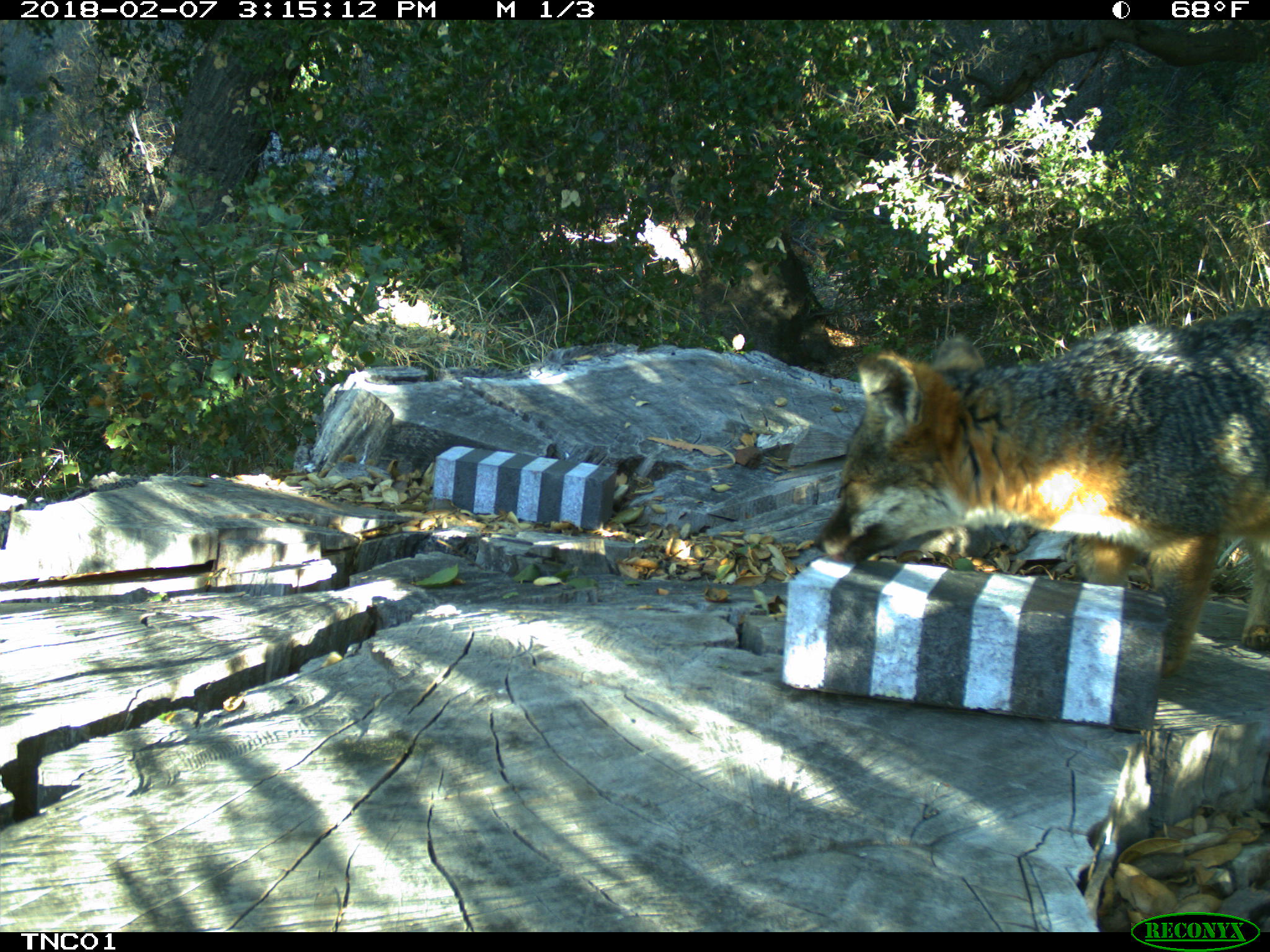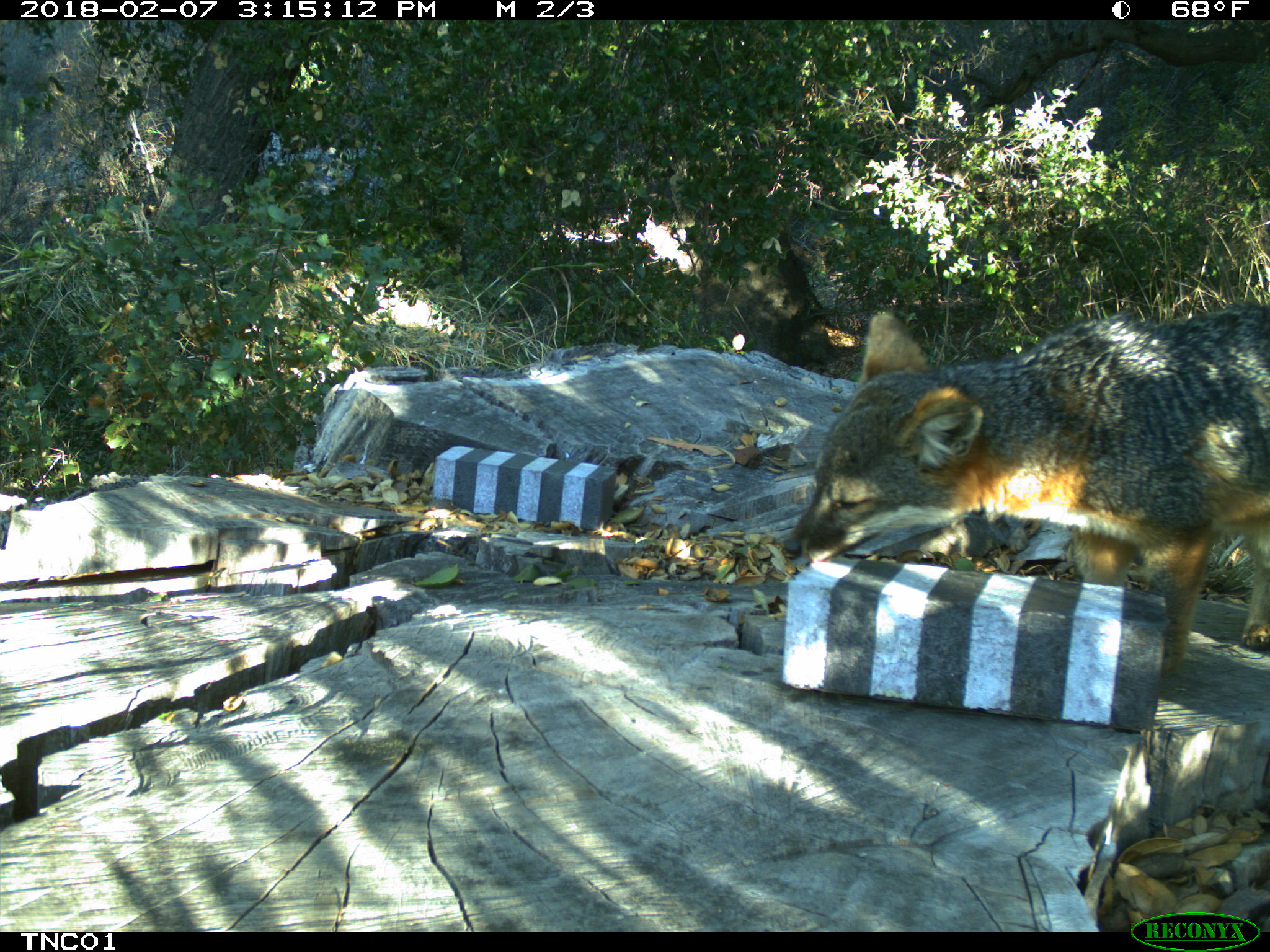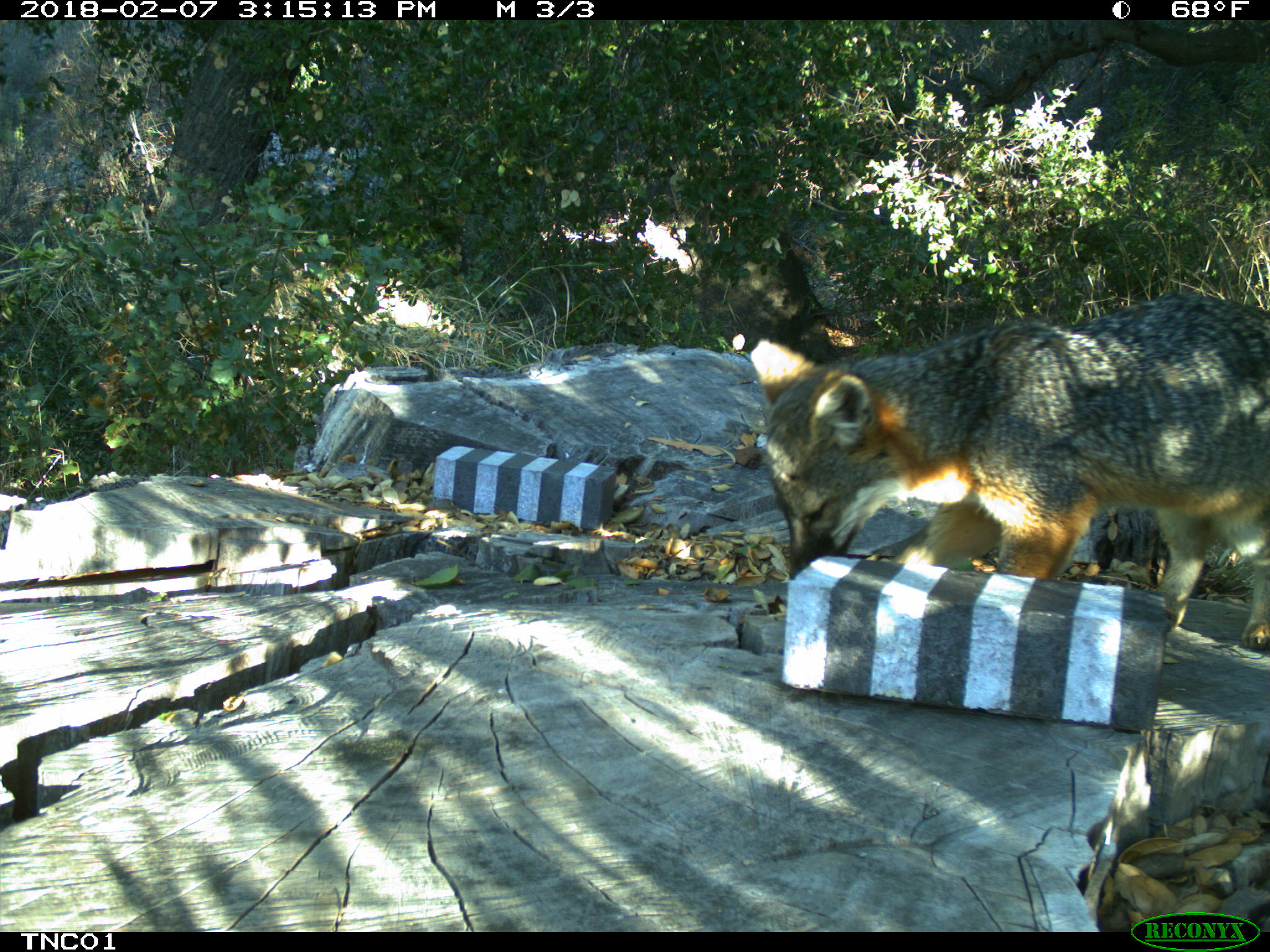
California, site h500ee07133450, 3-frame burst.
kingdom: Animalia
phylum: Chordata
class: Mammalia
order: Carnivora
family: Canidae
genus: Urocyon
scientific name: Urocyon littoralis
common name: island fox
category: fox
Fox (island fox) (Urocyon littoralis).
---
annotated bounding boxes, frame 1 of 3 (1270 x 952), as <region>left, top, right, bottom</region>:
fox: <region>819, 307, 1269, 679</region>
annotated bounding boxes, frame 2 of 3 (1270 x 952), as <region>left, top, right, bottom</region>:
fox: <region>779, 299, 1269, 674</region>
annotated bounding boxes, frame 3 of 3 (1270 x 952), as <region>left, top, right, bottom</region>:
fox: <region>749, 295, 1269, 645</region>